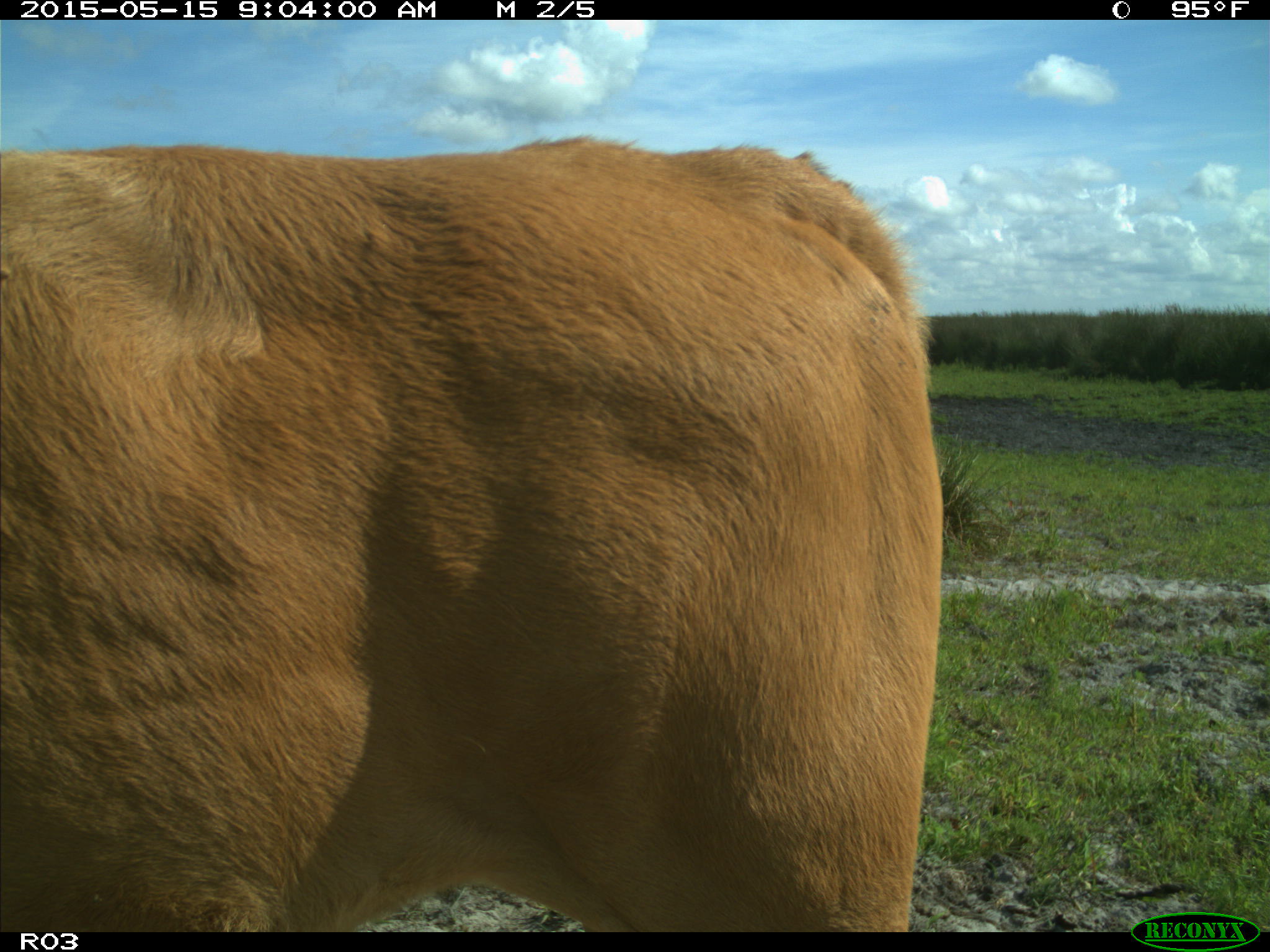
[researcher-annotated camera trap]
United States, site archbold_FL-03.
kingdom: Animalia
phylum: Chordata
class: Mammalia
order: Artiodactyla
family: Bovidae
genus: Bos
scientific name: Bos taurus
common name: domestic cow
Bos taurus (domestic cow).